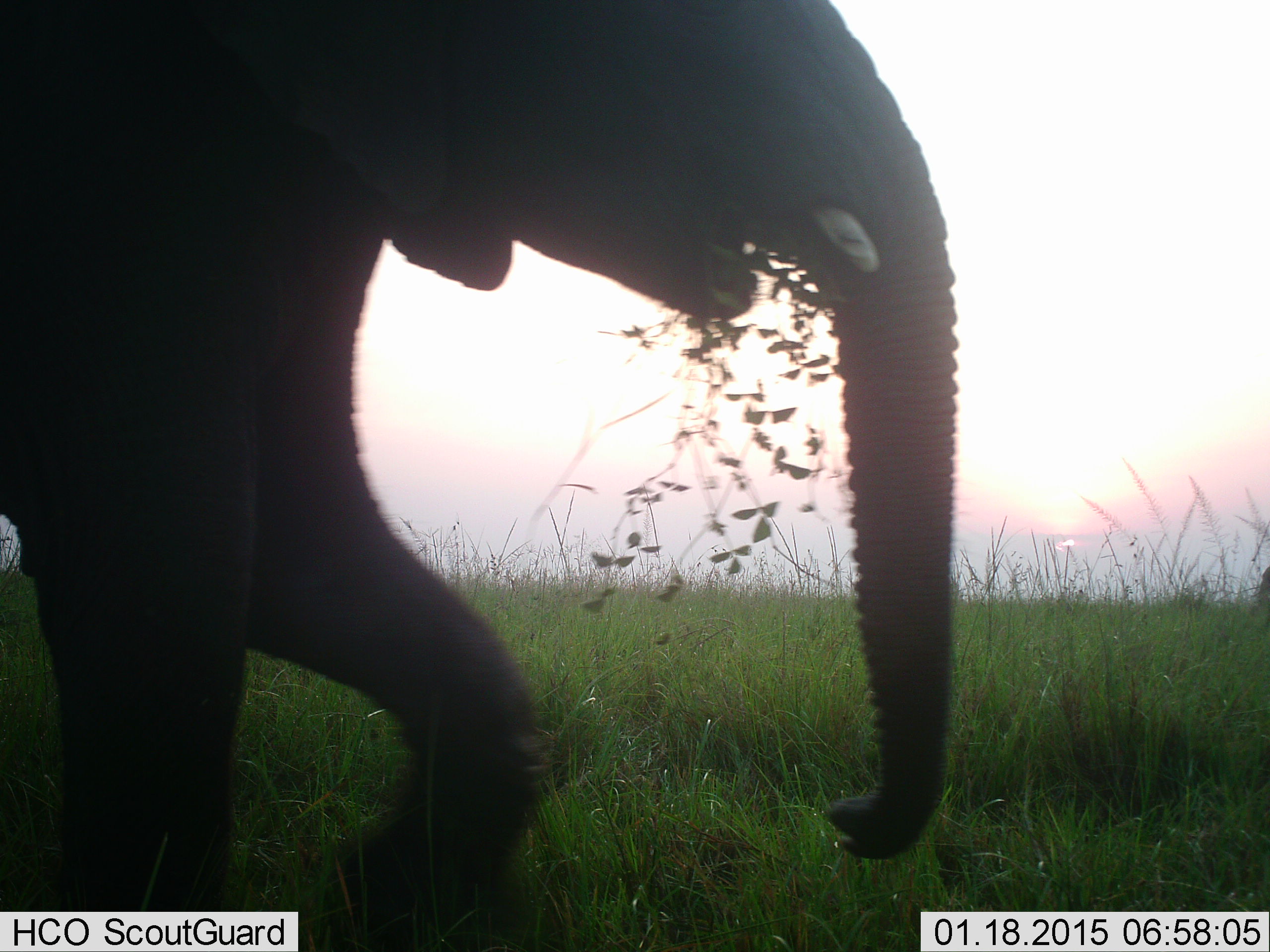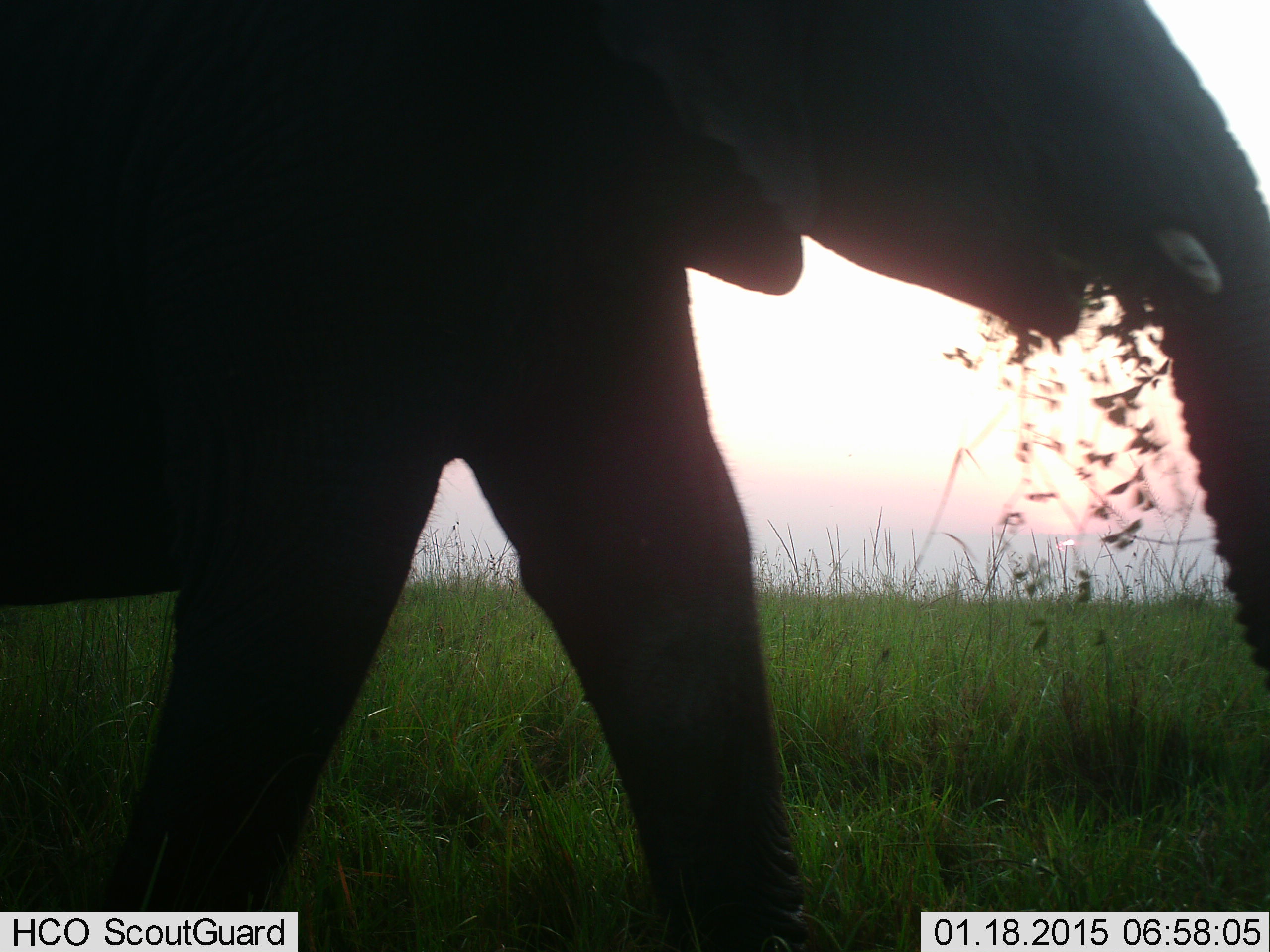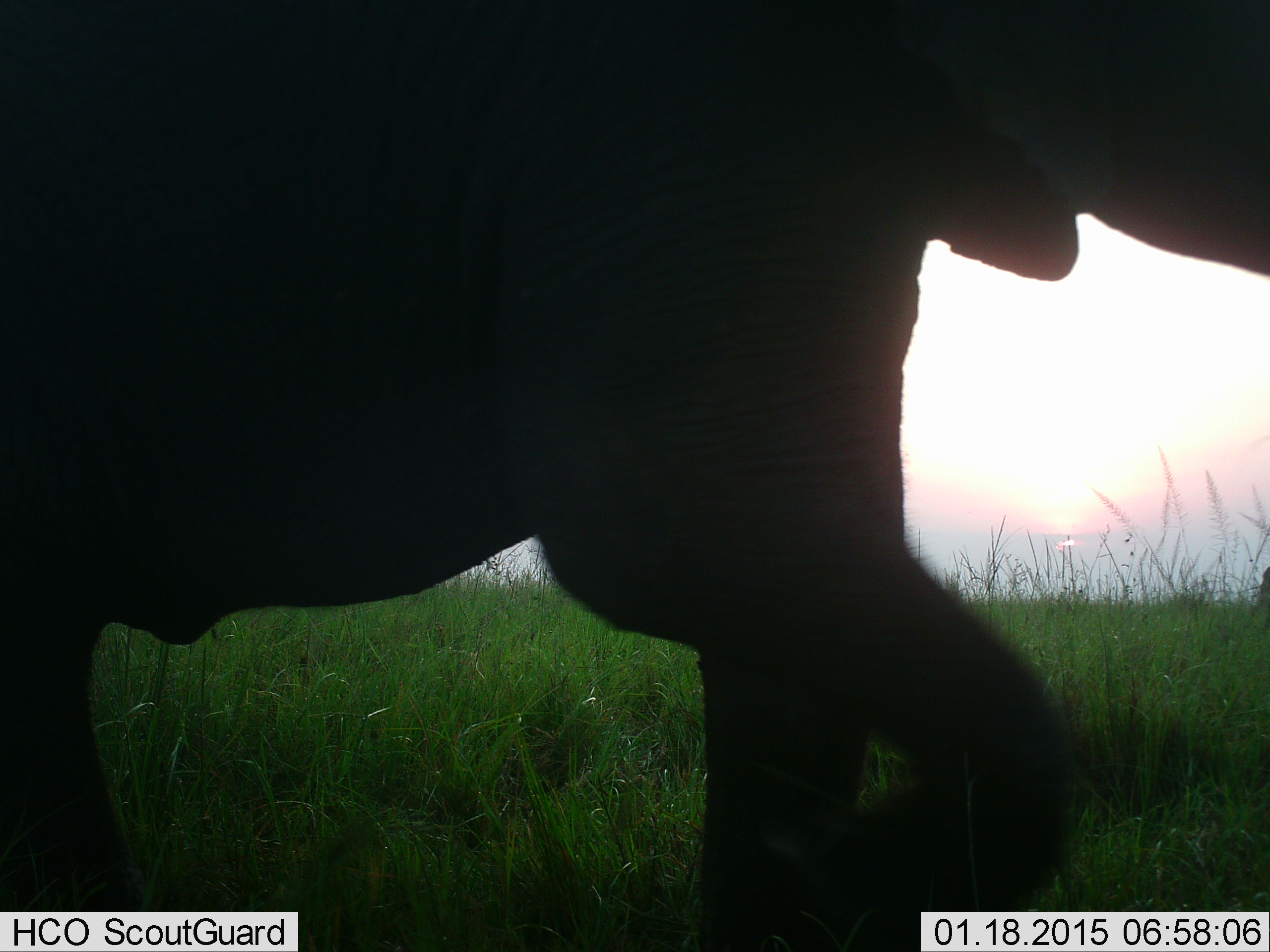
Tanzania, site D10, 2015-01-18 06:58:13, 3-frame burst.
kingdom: Animalia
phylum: Chordata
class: Mammalia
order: Proboscidea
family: Elephantidae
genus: Loxodonta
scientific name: Loxodonta africana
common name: african bush elephant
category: elephant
Elephant (african bush elephant) (Loxodonta africana), count 1. Behavior (volunteer vote fractions): standing 0%, resting 0%, moving 90%, interacting 0%. Young present (vote fraction): 10%. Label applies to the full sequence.